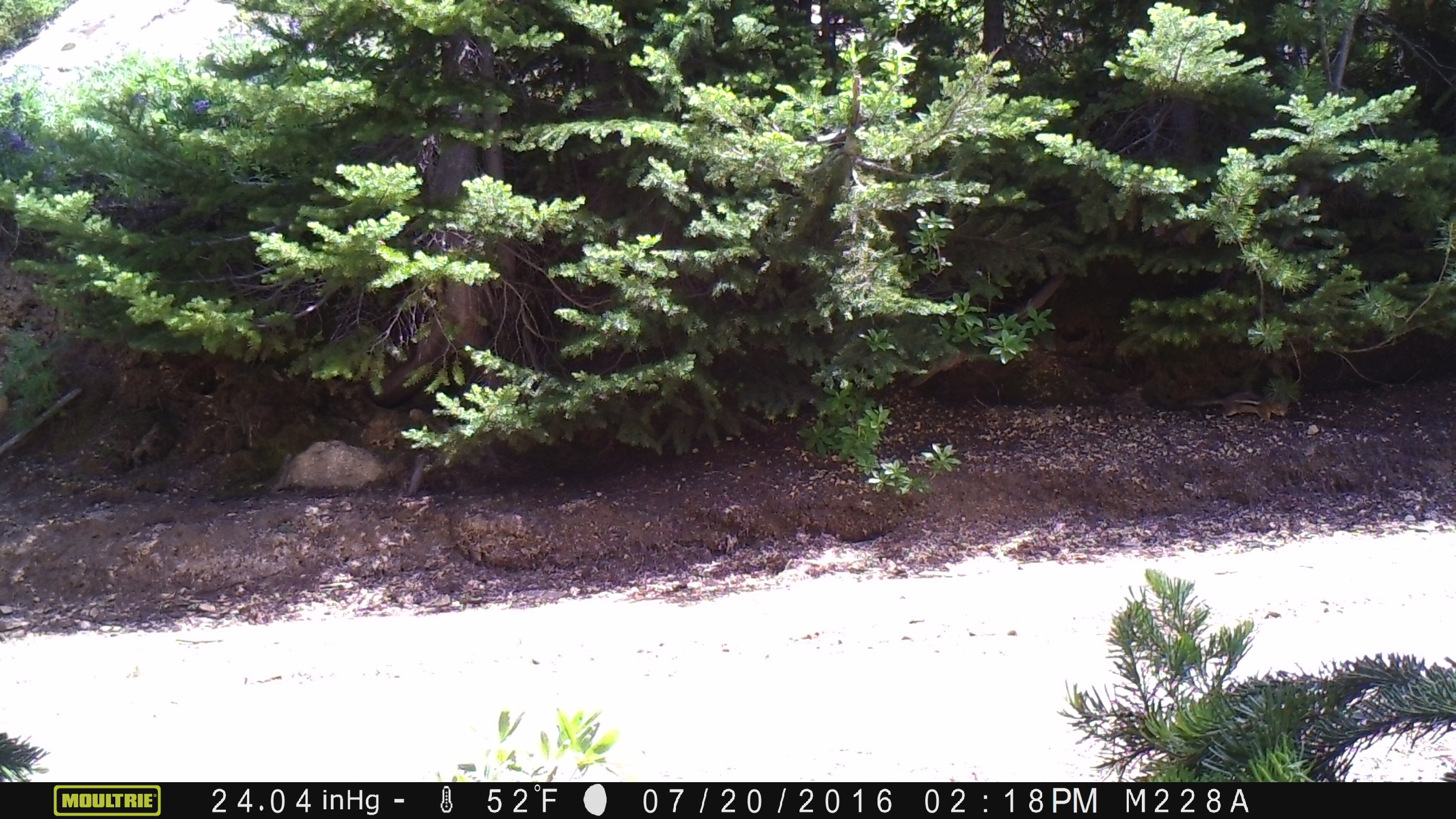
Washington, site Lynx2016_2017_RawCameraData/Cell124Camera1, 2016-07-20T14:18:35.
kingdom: Animalia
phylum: Chordata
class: Mammalia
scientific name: Mammalia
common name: small mammal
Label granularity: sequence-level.